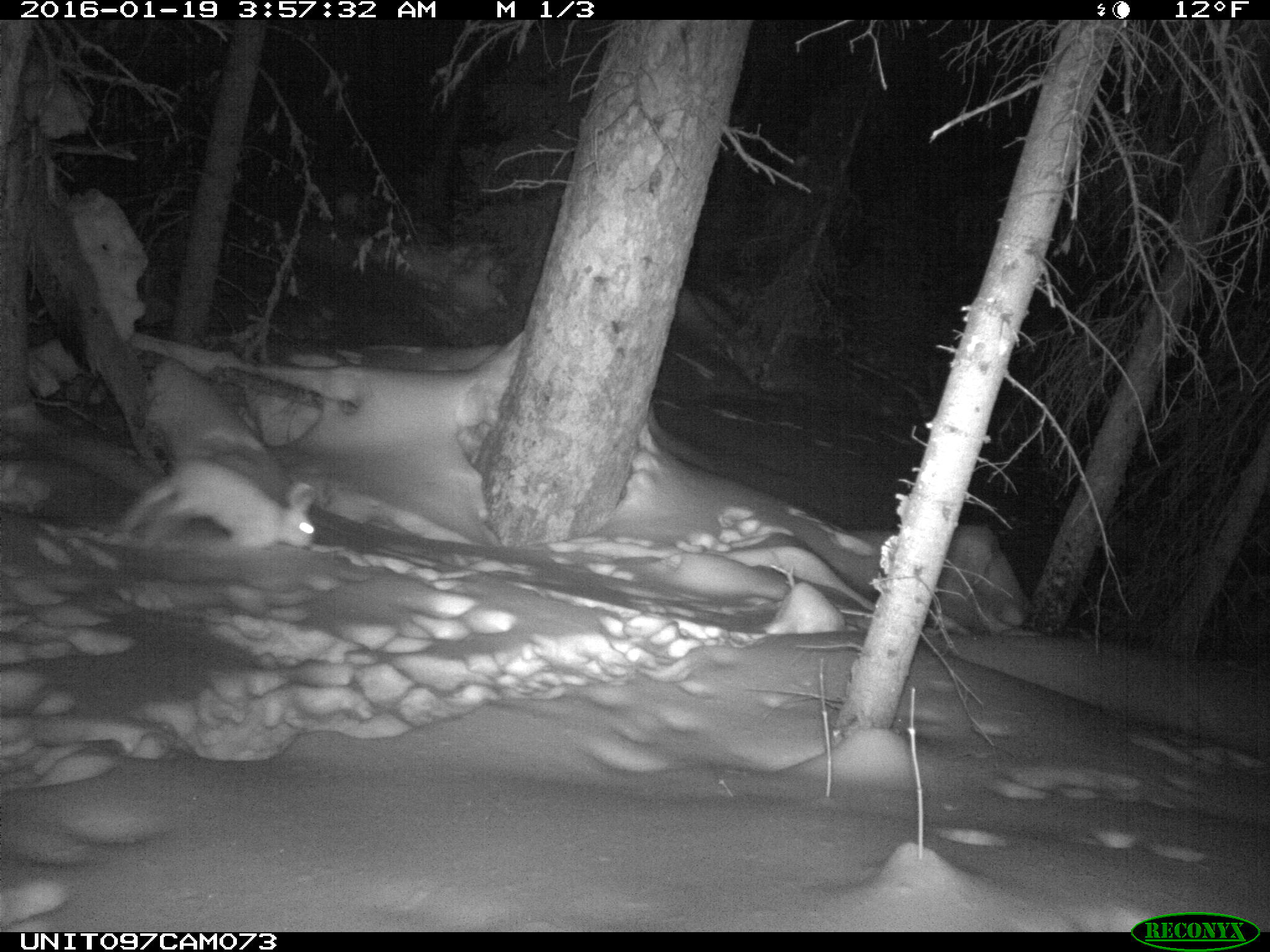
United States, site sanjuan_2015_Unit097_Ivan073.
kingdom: Animalia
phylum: Chordata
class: Mammalia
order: Lagomorpha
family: Leporidae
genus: Lepus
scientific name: Lepus americanus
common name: snowshoe hare